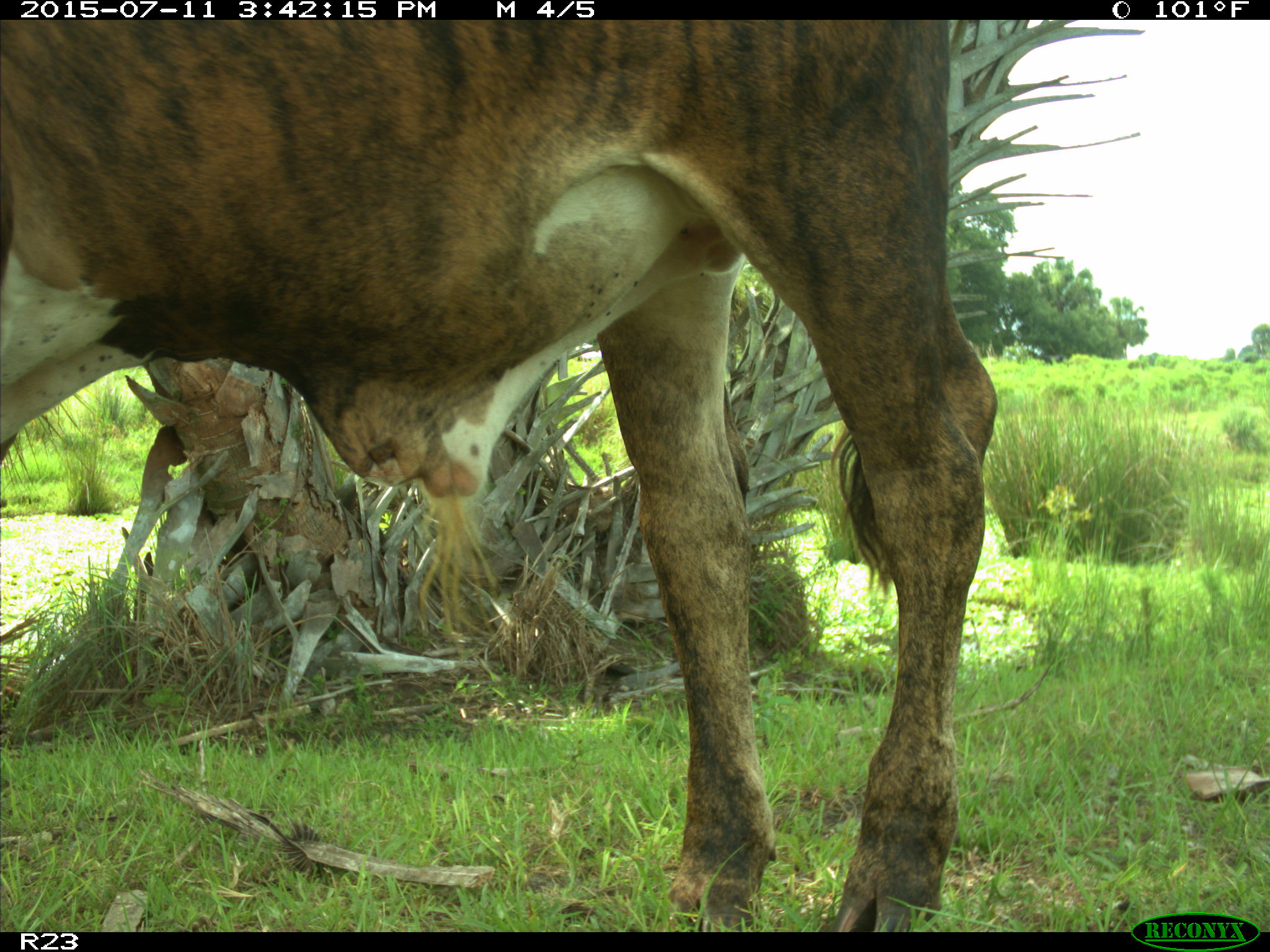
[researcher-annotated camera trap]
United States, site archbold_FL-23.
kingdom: Animalia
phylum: Chordata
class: Mammalia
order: Artiodactyla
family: Bovidae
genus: Bos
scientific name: Bos taurus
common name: domestic cow